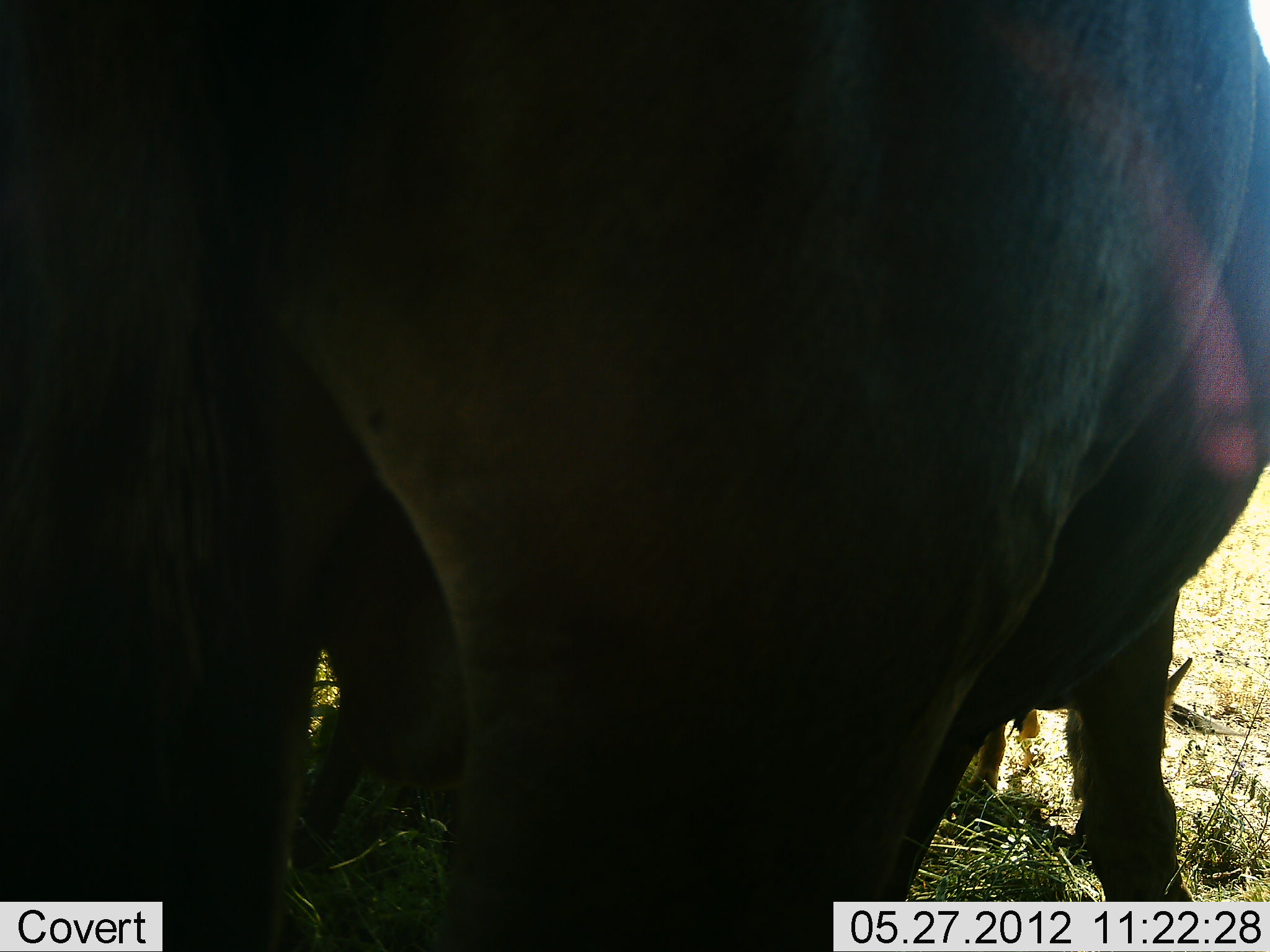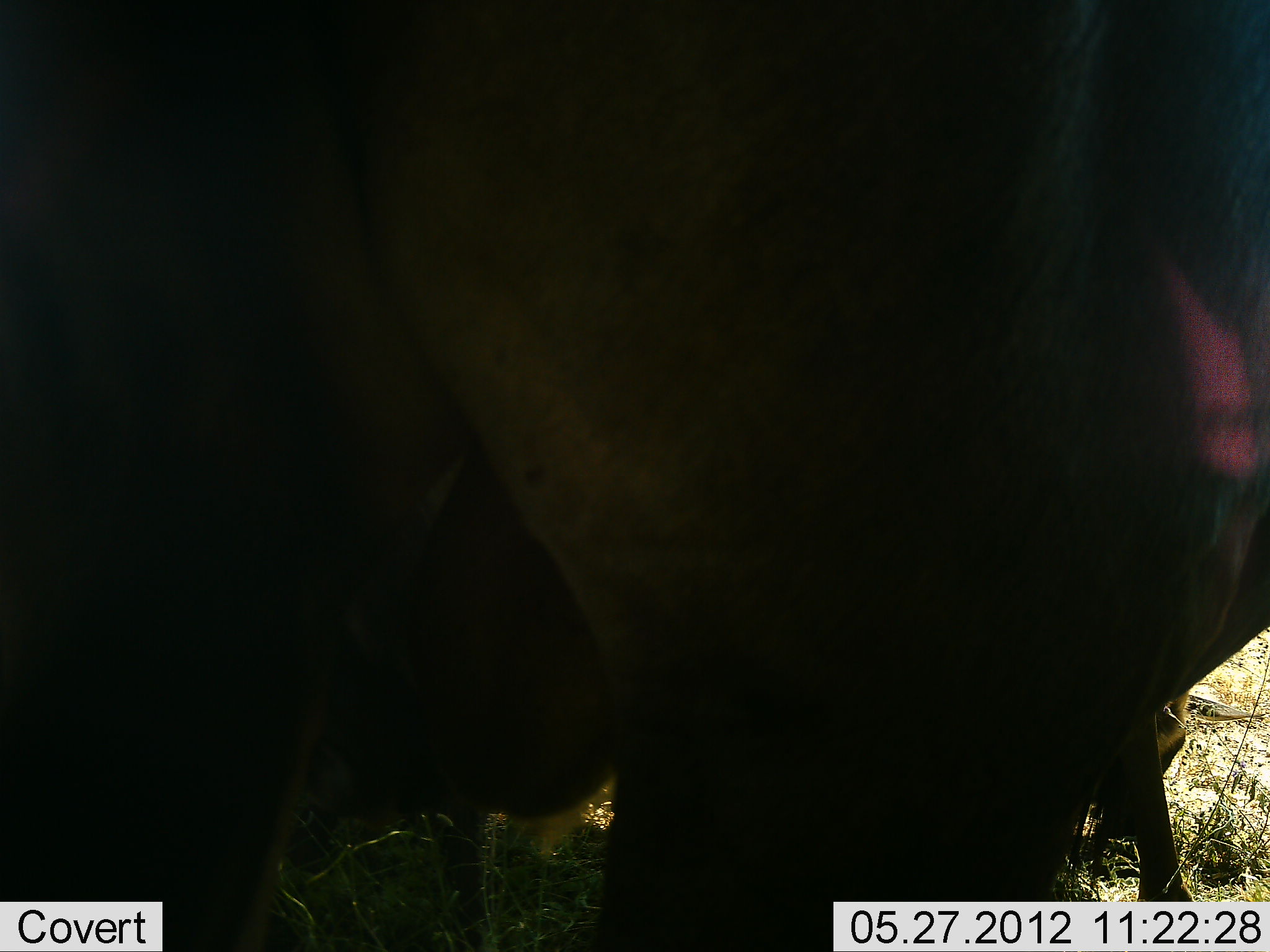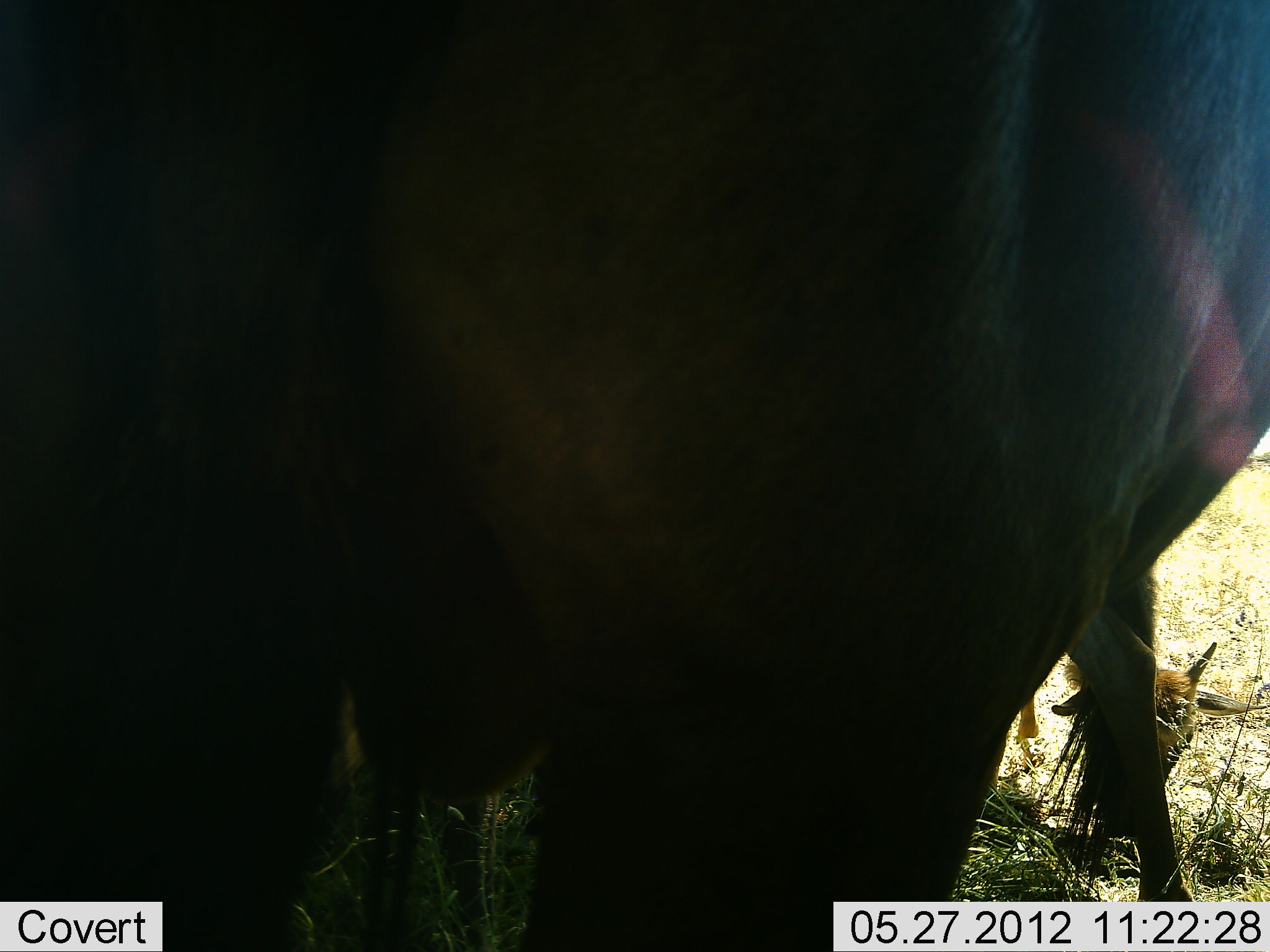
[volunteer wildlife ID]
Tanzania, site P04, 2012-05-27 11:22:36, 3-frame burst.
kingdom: Animalia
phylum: Chordata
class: Mammalia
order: Artiodactyla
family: Bovidae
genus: Connochaetes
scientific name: Connochaetes taurinus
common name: blue wildebeest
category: wildebeest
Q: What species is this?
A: Wildebeest (blue wildebeest) (Connochaetes taurinus).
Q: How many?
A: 2.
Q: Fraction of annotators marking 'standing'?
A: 100%.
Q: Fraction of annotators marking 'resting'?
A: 33%.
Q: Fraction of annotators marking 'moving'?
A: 0%.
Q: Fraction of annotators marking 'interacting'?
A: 0%.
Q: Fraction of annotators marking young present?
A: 44%.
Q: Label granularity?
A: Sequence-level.